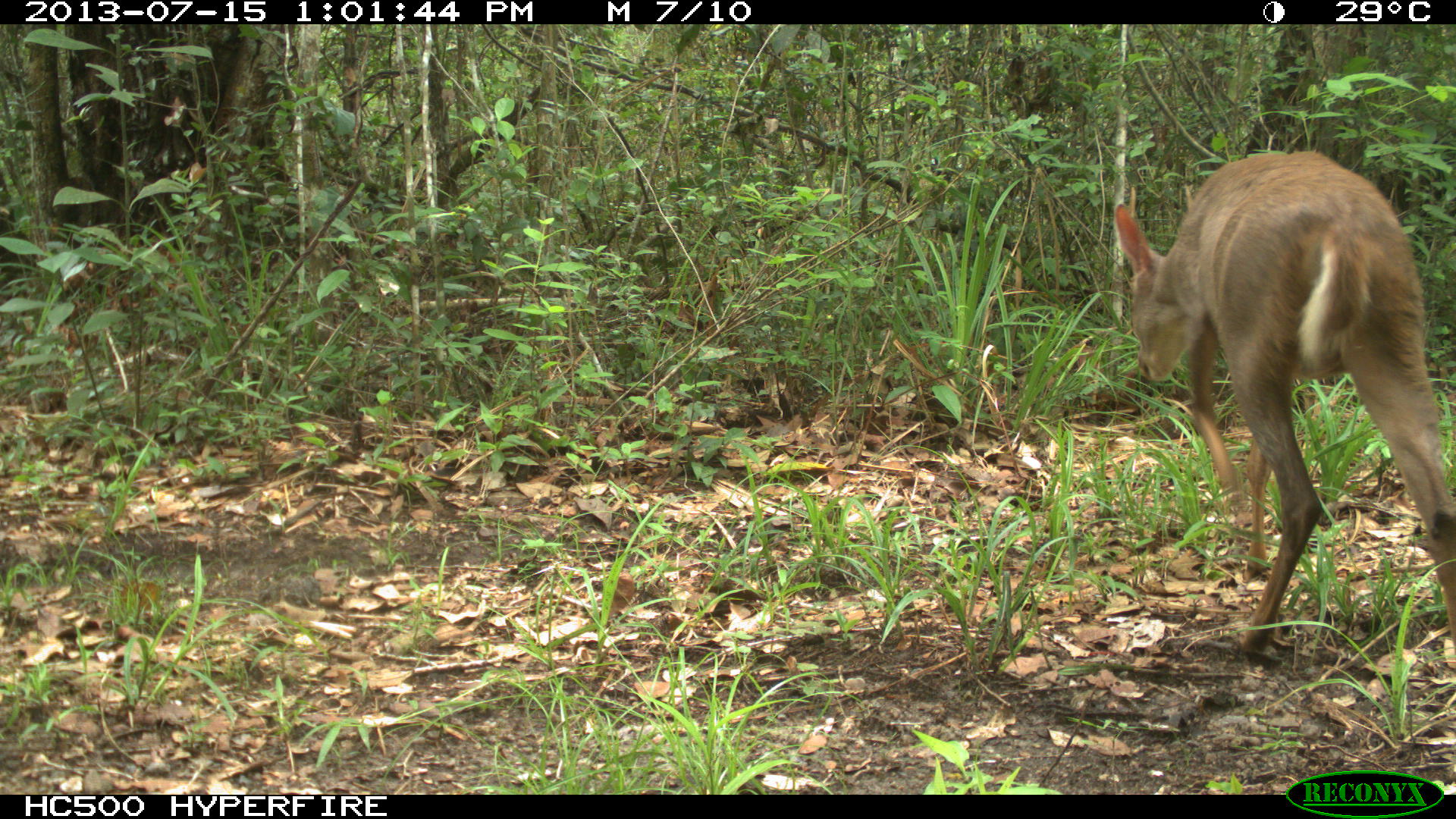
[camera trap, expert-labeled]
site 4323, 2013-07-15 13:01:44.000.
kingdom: Animalia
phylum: Chordata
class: Mammalia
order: Artiodactyla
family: Cervidae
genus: Mazama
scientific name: Mazama temama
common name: central american red brocket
Mazama temama (central american red brocket), count 1.